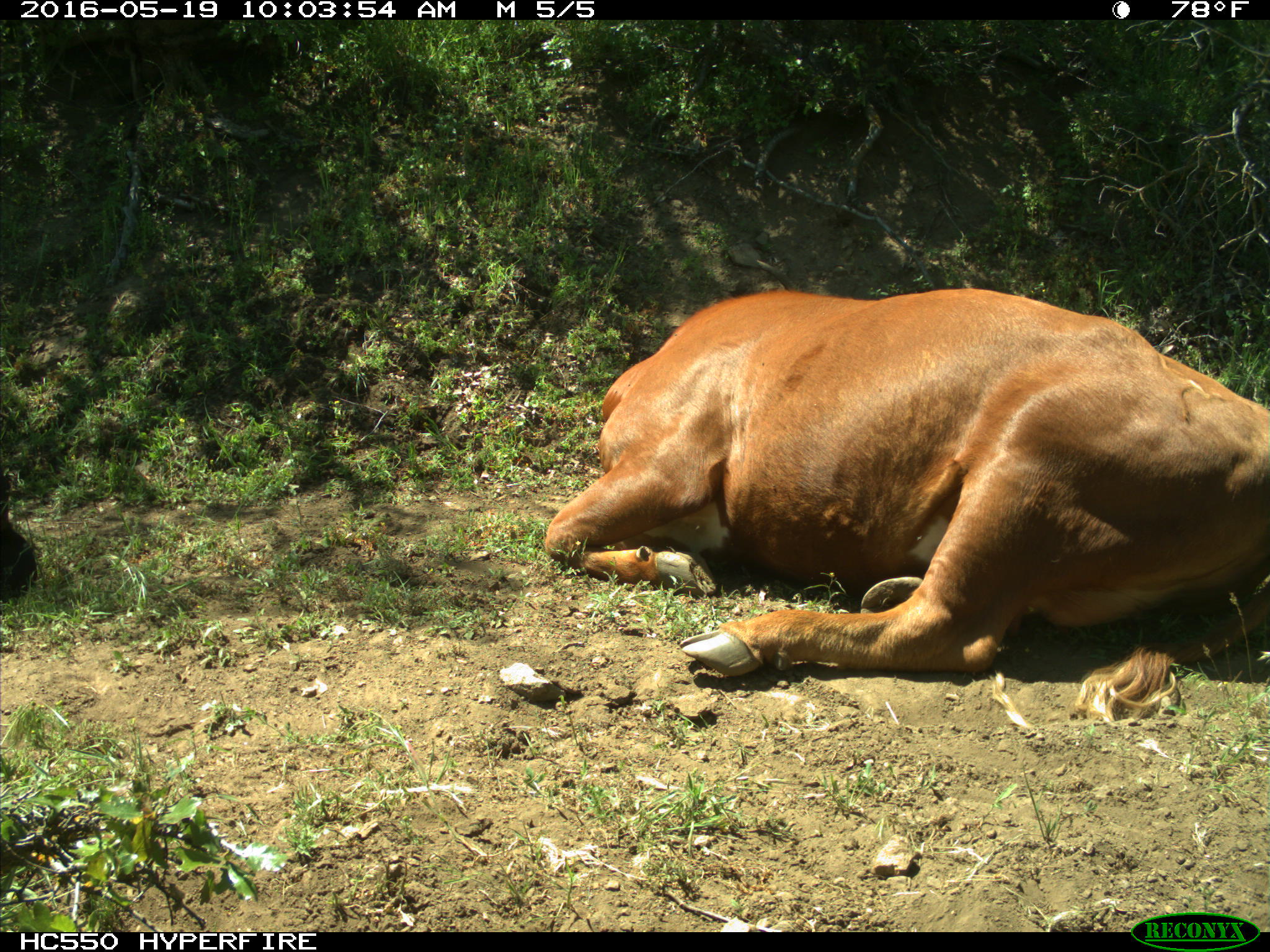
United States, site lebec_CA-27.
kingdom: Animalia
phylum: Chordata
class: Mammalia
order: Artiodactyla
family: Bovidae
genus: Bos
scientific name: Bos taurus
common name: domestic cow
Bos taurus (domestic cow).